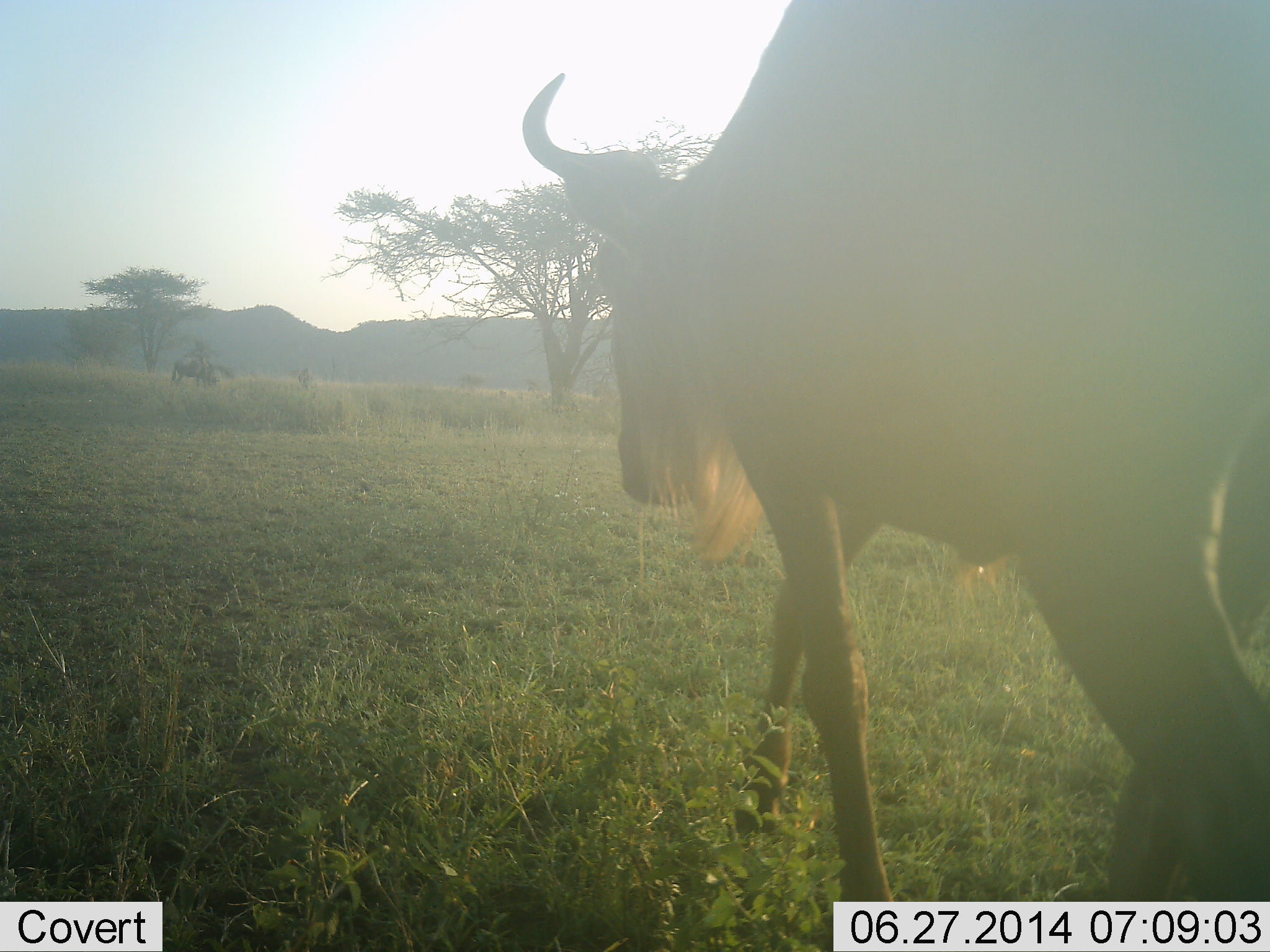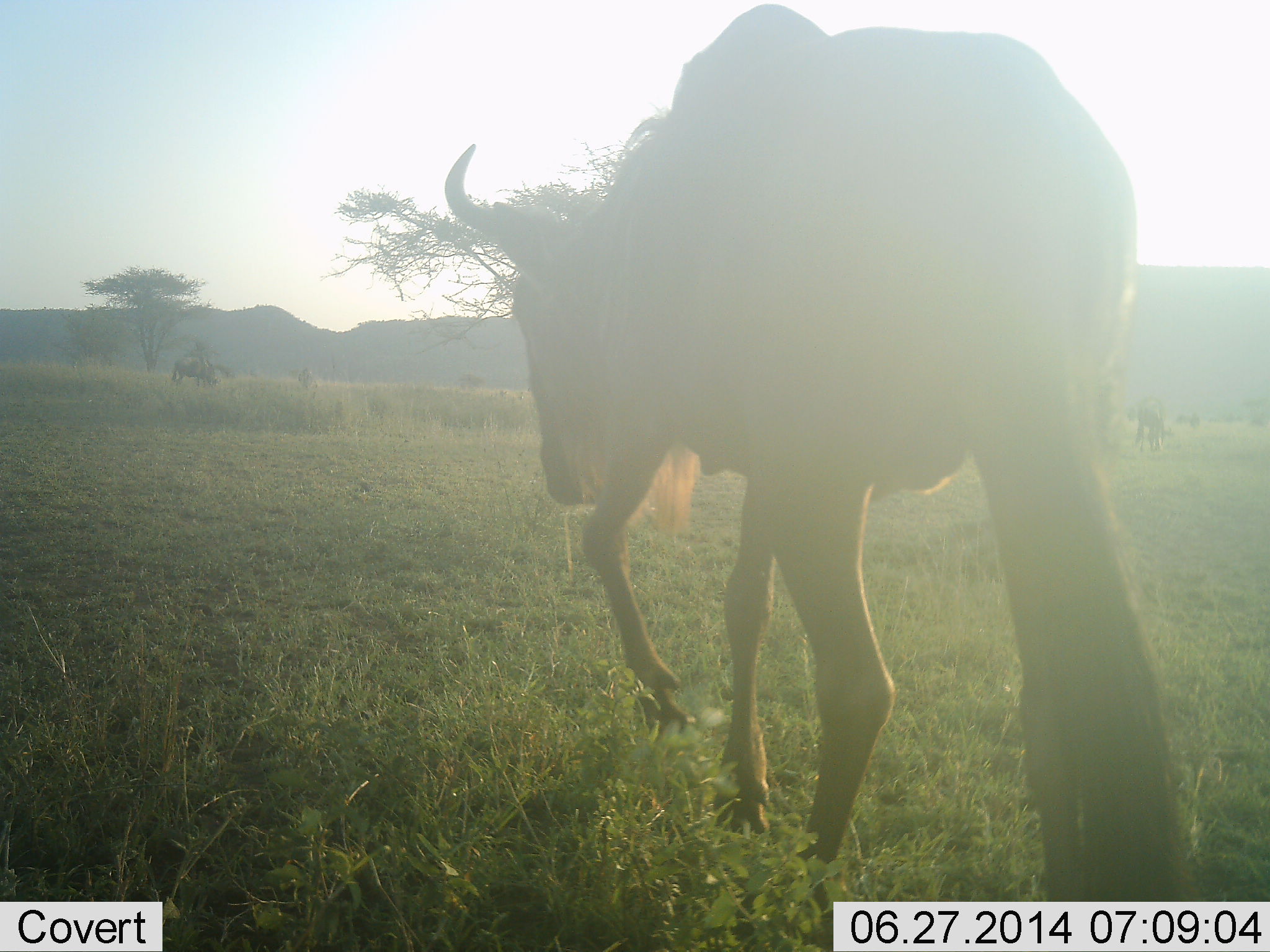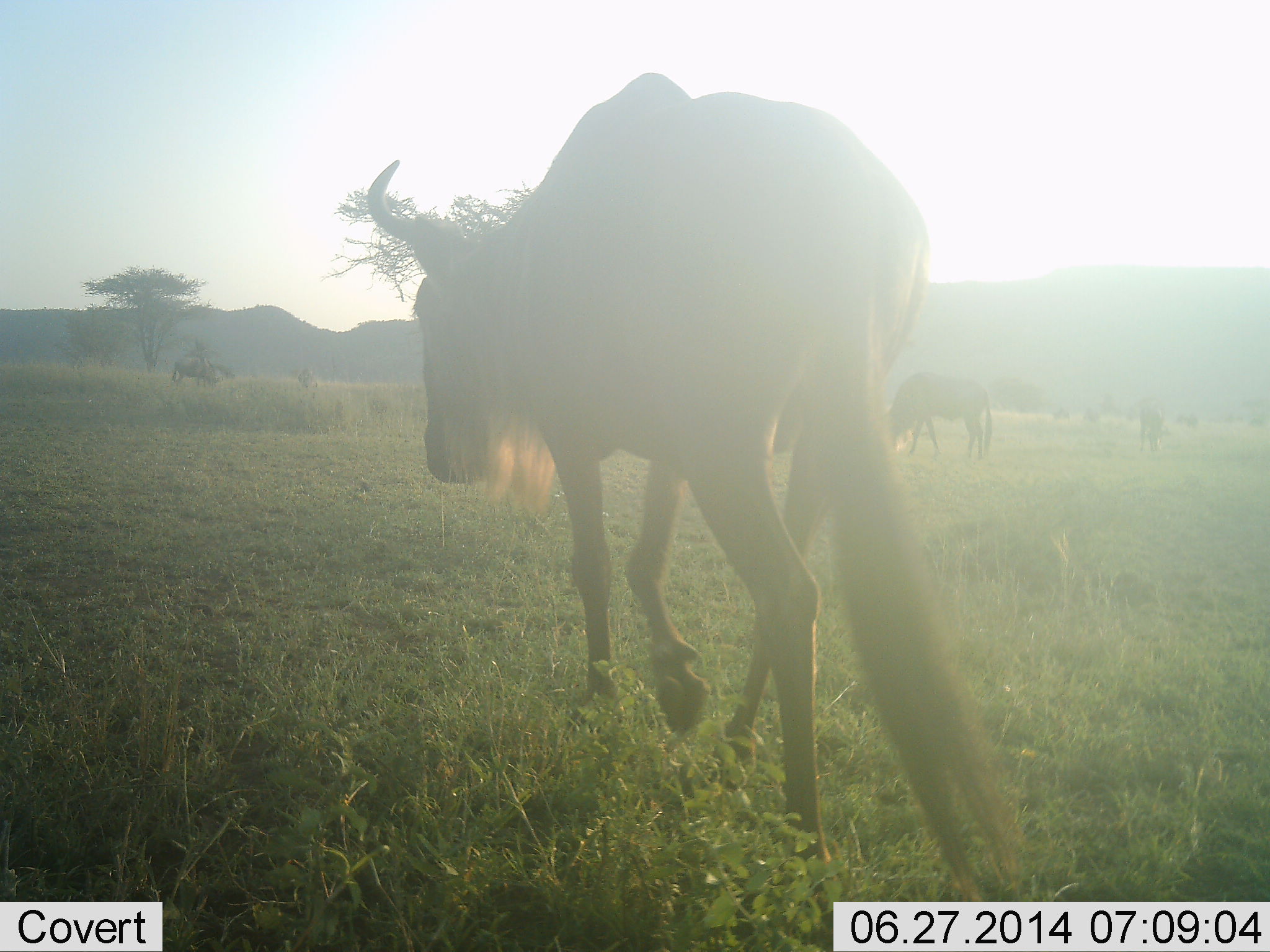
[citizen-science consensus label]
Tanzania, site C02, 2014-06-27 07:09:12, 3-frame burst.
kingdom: Animalia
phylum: Chordata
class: Mammalia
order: Artiodactyla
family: Bovidae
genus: Connochaetes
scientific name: Connochaetes taurinus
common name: blue wildebeest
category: wildebeest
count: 4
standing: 36%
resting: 0%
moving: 91%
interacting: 0%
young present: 0%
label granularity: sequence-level